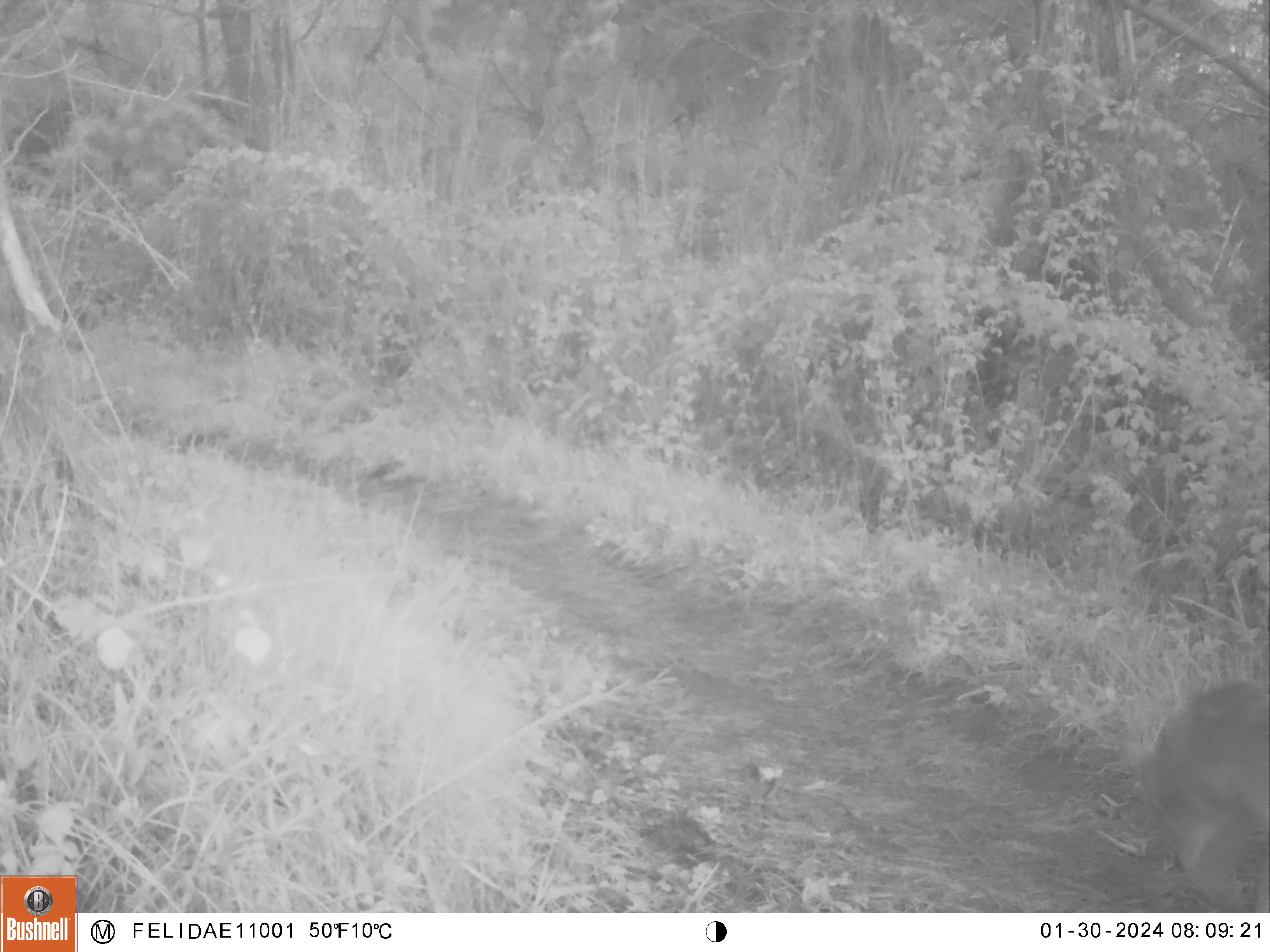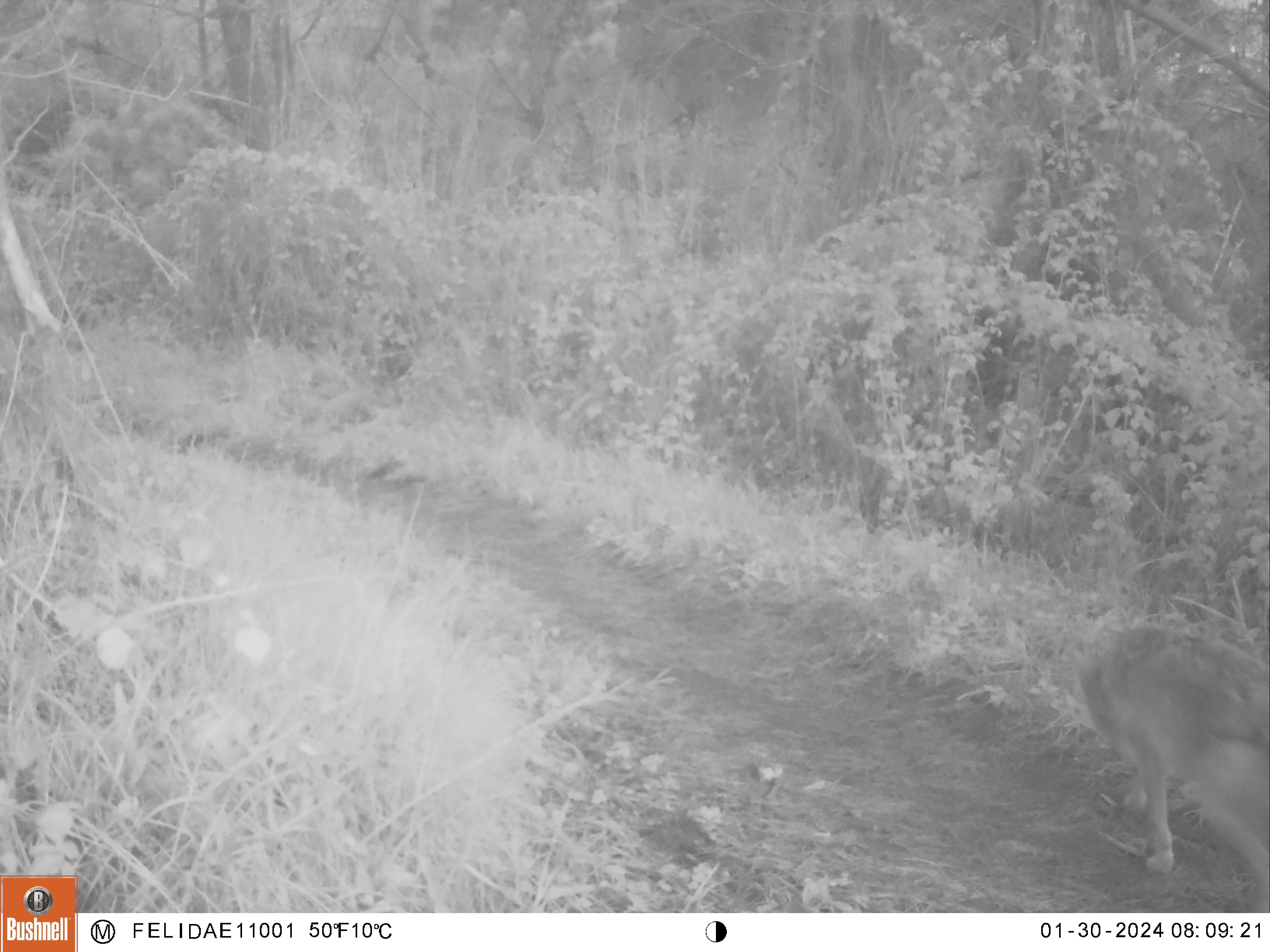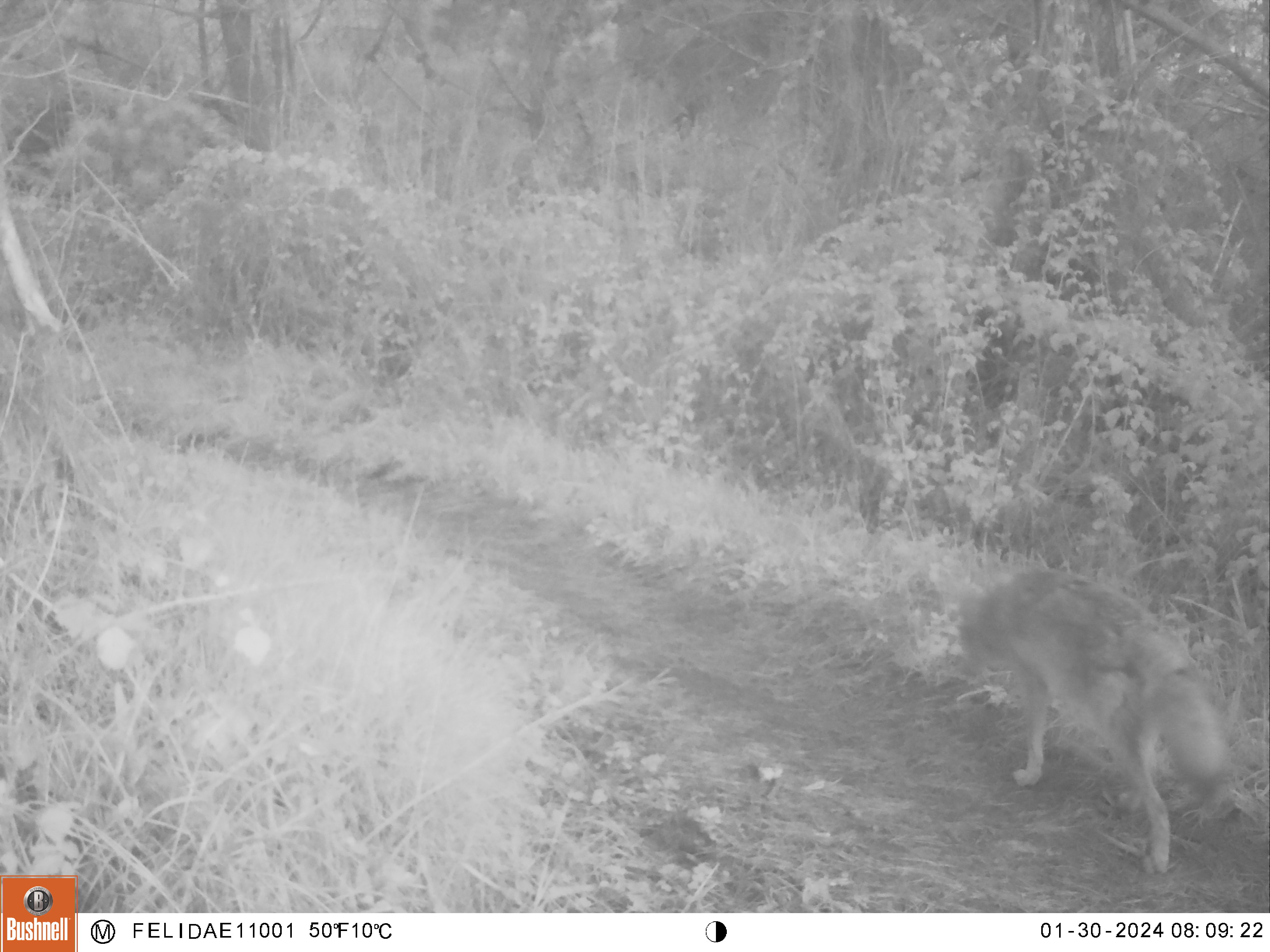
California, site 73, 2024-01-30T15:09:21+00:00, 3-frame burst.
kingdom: Animalia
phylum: Chordata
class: Mammalia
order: Carnivora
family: Canidae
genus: Canis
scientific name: Canis latrans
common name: coyote